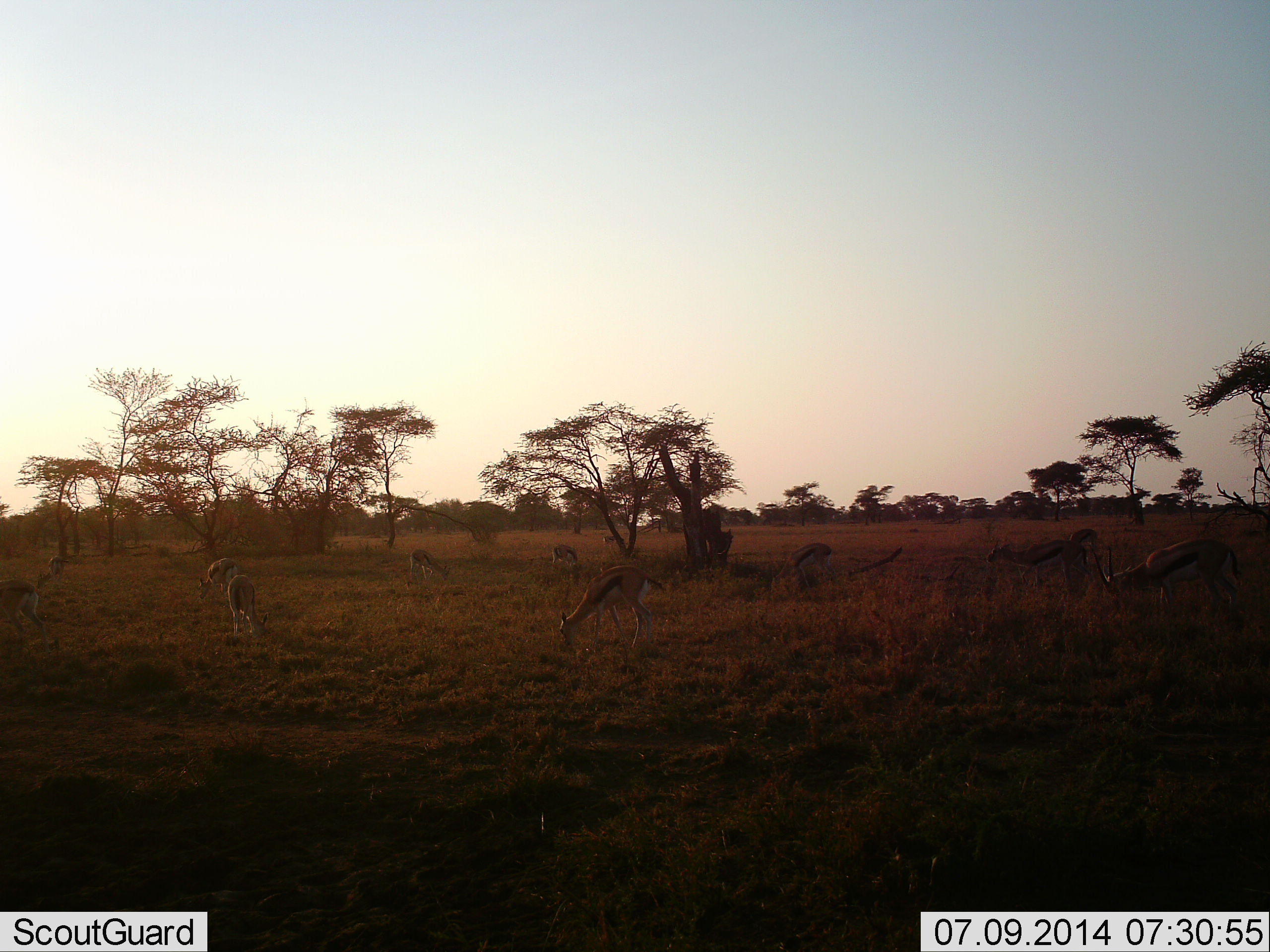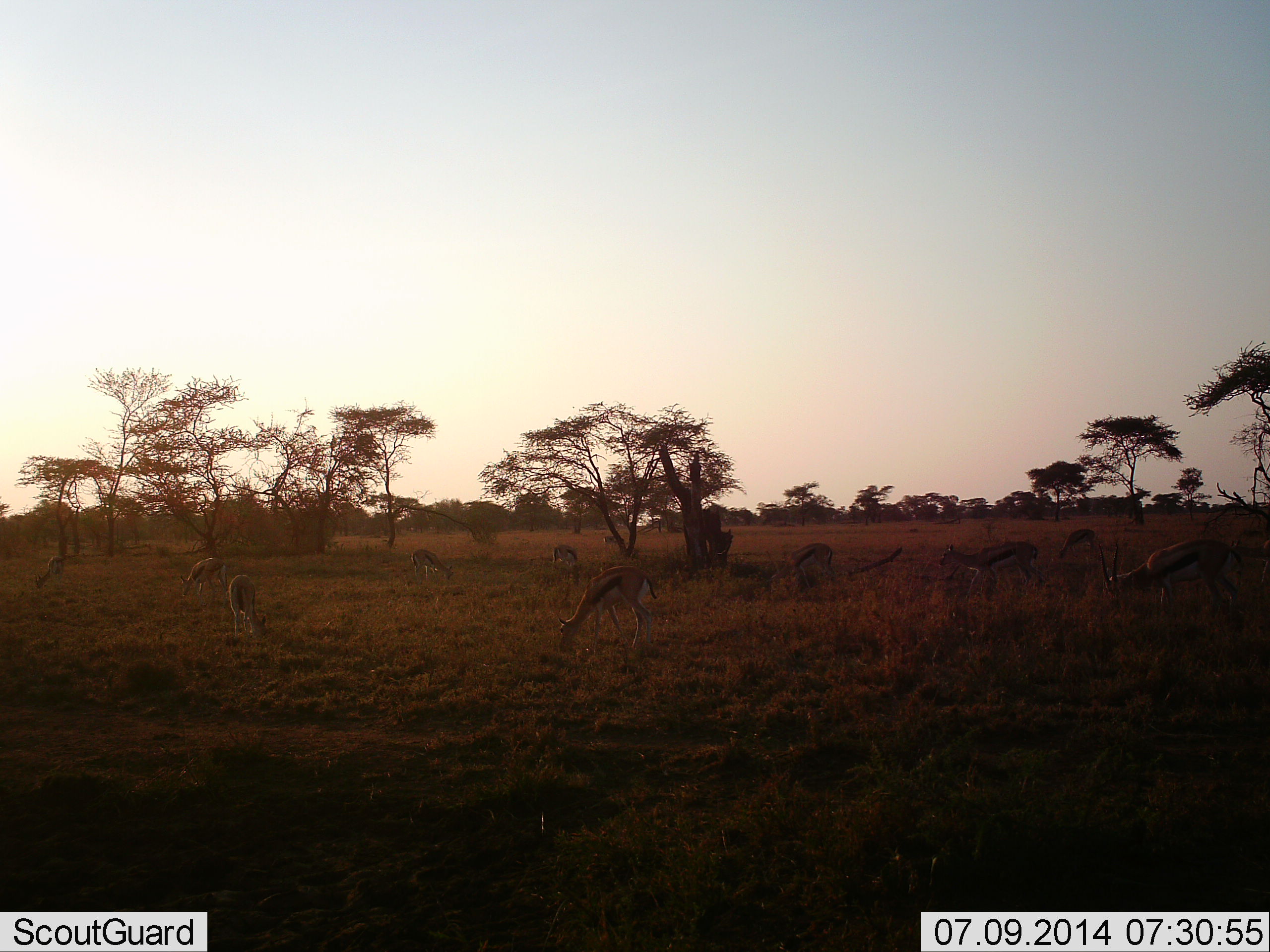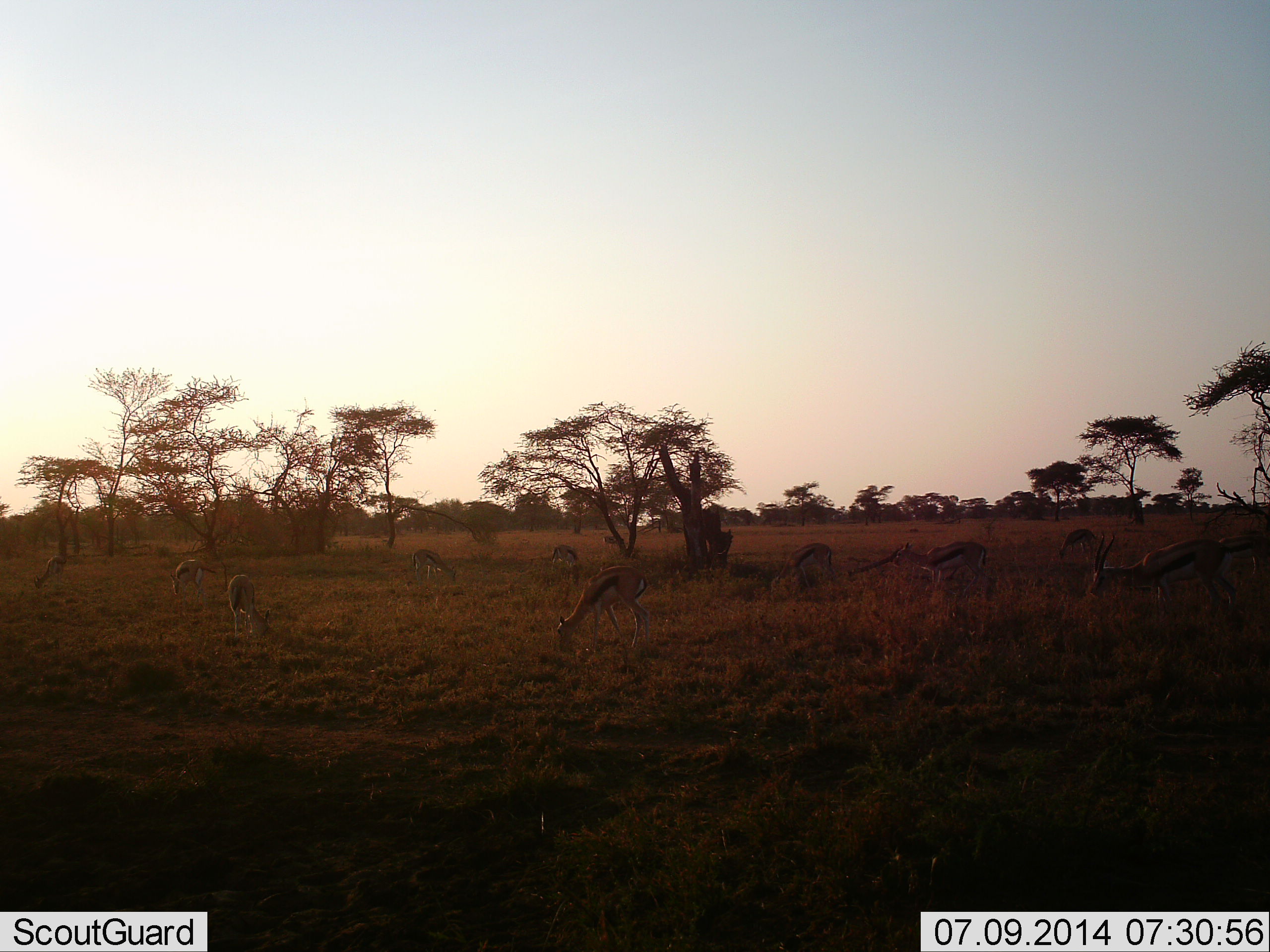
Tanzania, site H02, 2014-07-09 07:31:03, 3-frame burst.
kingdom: Animalia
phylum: Chordata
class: Mammalia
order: Artiodactyla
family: Bovidae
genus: Eudorcas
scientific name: Eudorcas thomsonii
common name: thomson's gazelle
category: gazellethomsons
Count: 10.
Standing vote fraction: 10%.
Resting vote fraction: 0%.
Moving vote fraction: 30%.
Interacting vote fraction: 0%.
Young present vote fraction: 0%.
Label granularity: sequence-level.